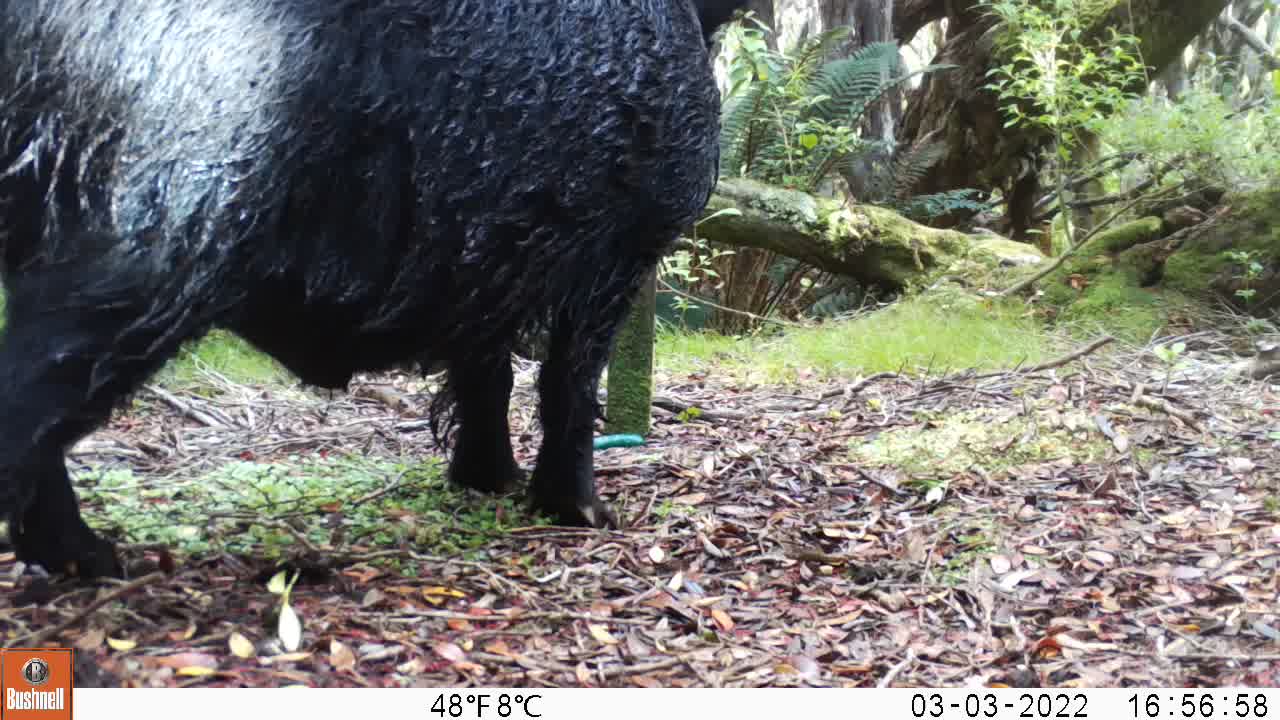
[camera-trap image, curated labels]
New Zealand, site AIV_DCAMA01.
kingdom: Animalia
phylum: Chordata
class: Mammalia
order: Artiodactyla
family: Suidae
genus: Sus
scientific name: Sus scrofa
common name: pig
Pig (Sus scrofa).